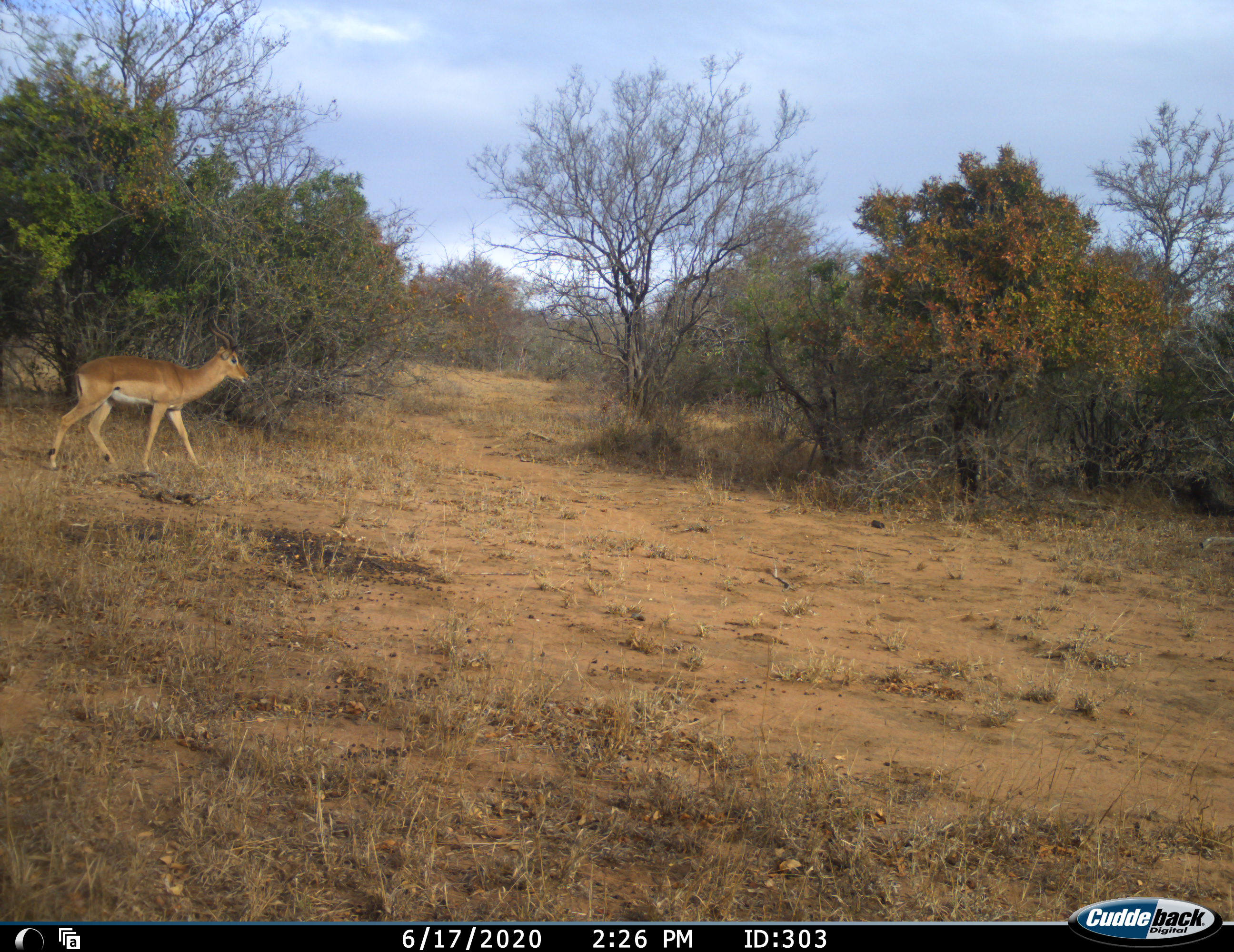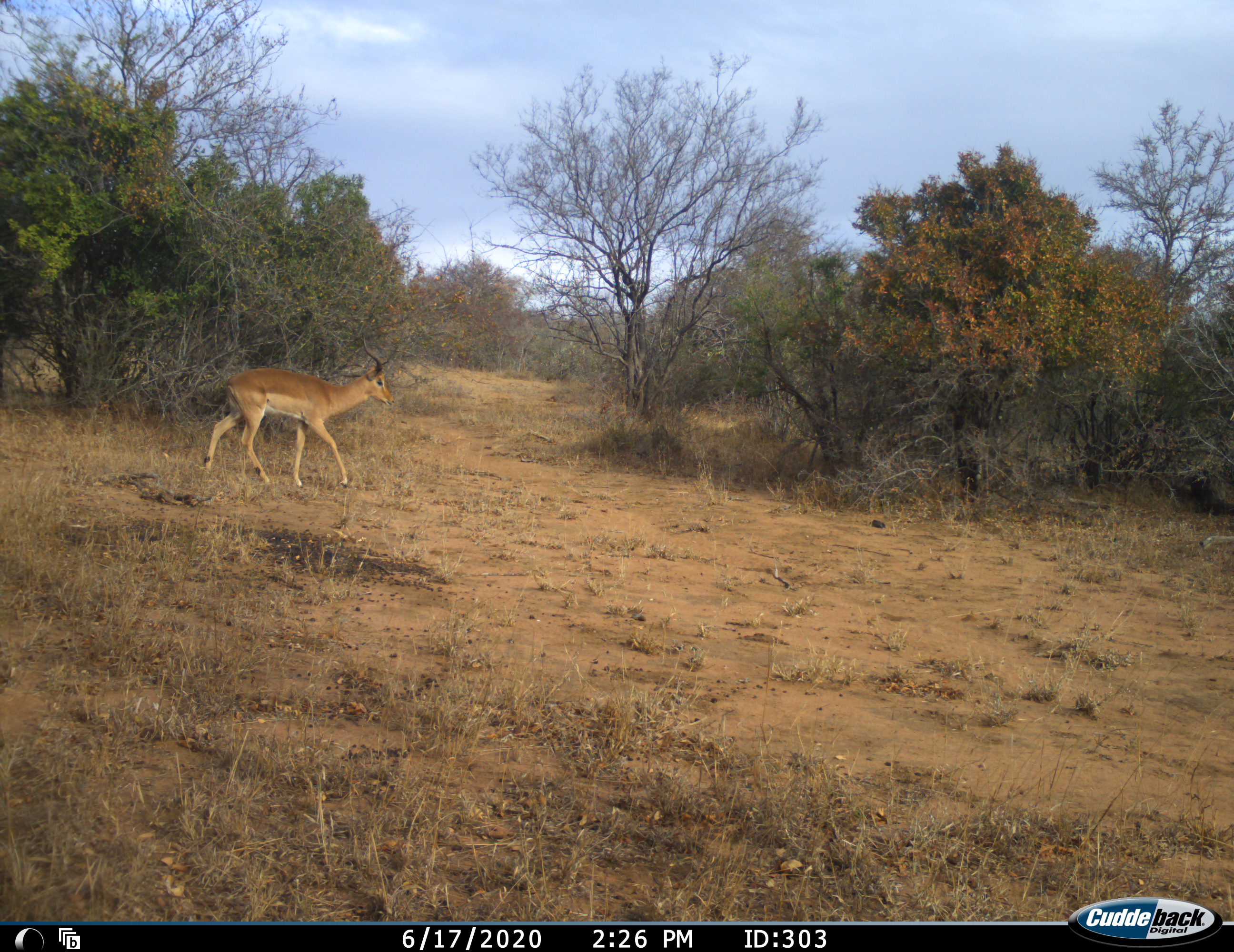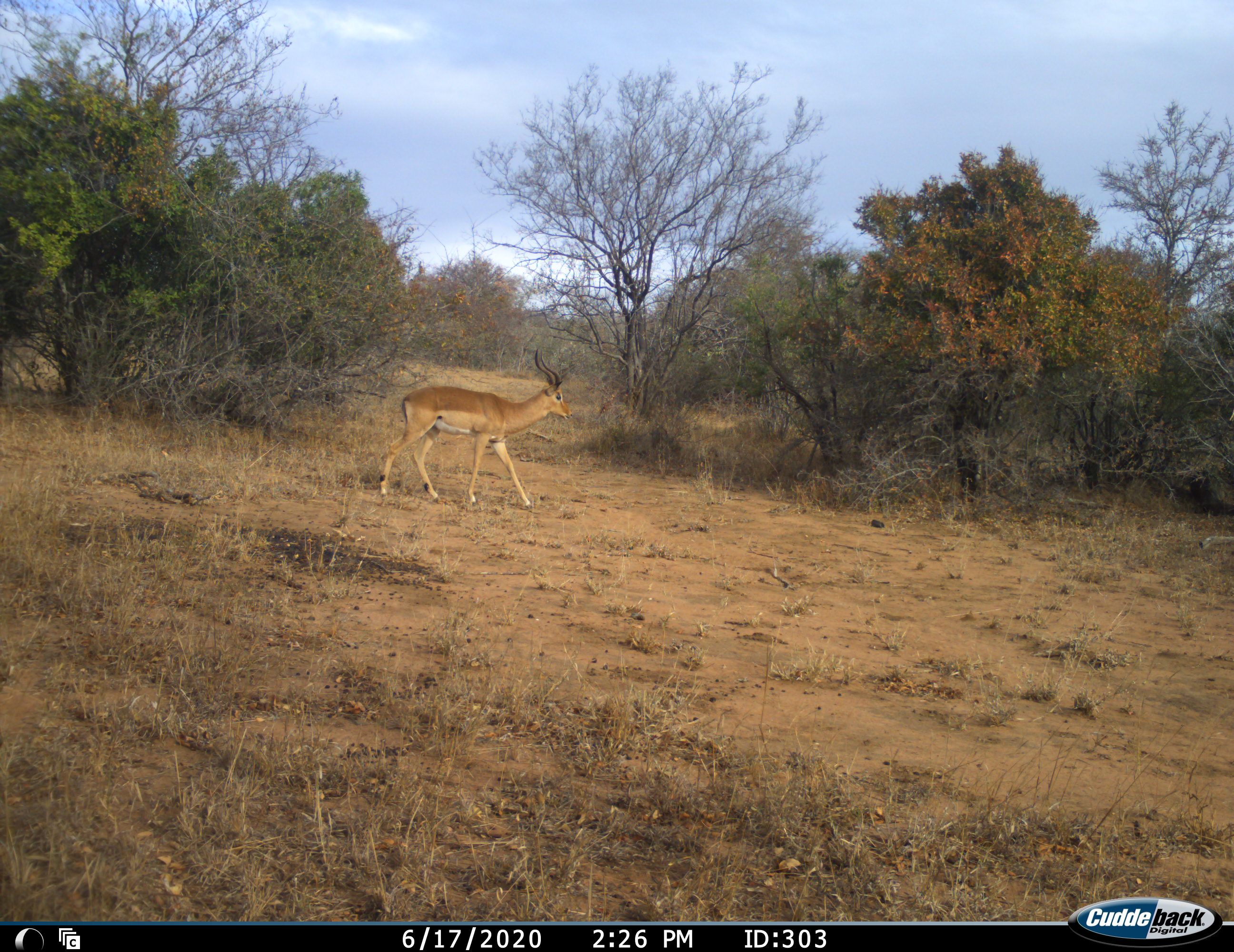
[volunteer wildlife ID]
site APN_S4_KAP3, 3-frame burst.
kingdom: Animalia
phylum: Chordata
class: Mammalia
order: Artiodactyla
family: Bovidae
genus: Aepyceros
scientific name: Aepyceros melampus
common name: impala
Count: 1.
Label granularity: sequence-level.